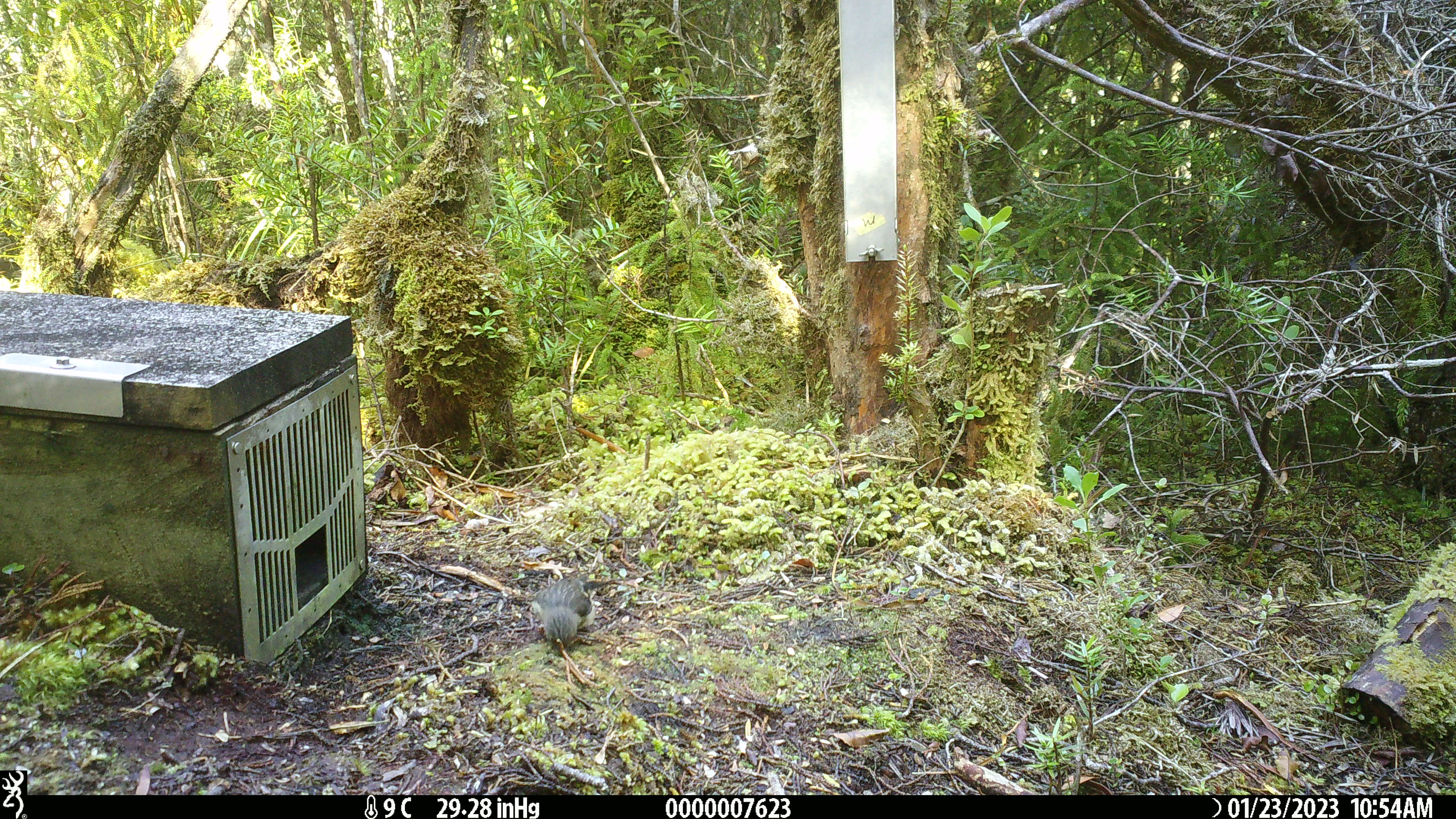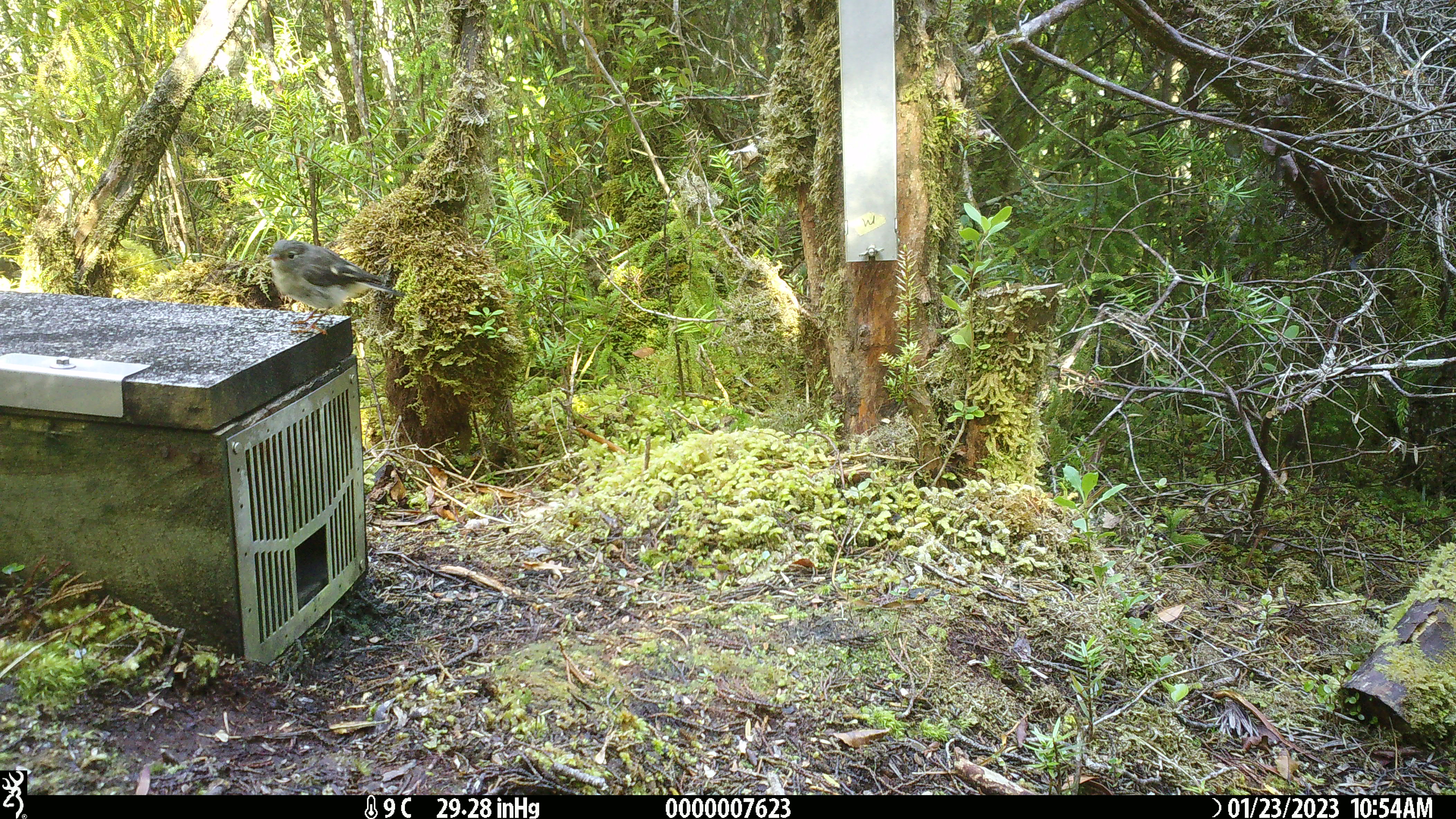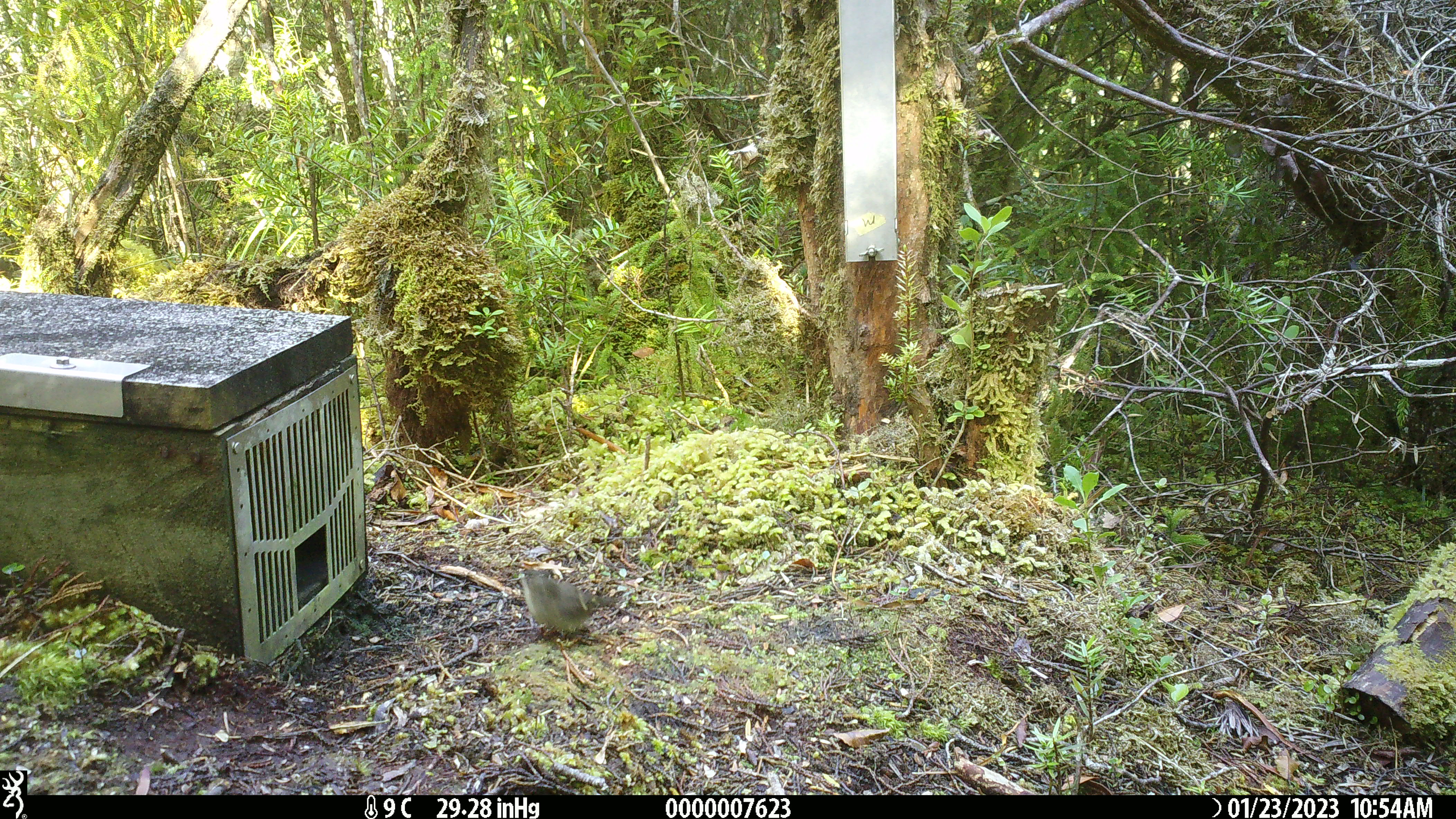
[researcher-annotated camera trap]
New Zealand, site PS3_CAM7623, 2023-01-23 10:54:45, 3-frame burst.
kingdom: Animalia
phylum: Chordata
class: Aves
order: Passeriformes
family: Petroicidae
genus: Petroica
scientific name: Petroica macrocephala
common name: tomtit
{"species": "tomtit (Petroica macrocephala)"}